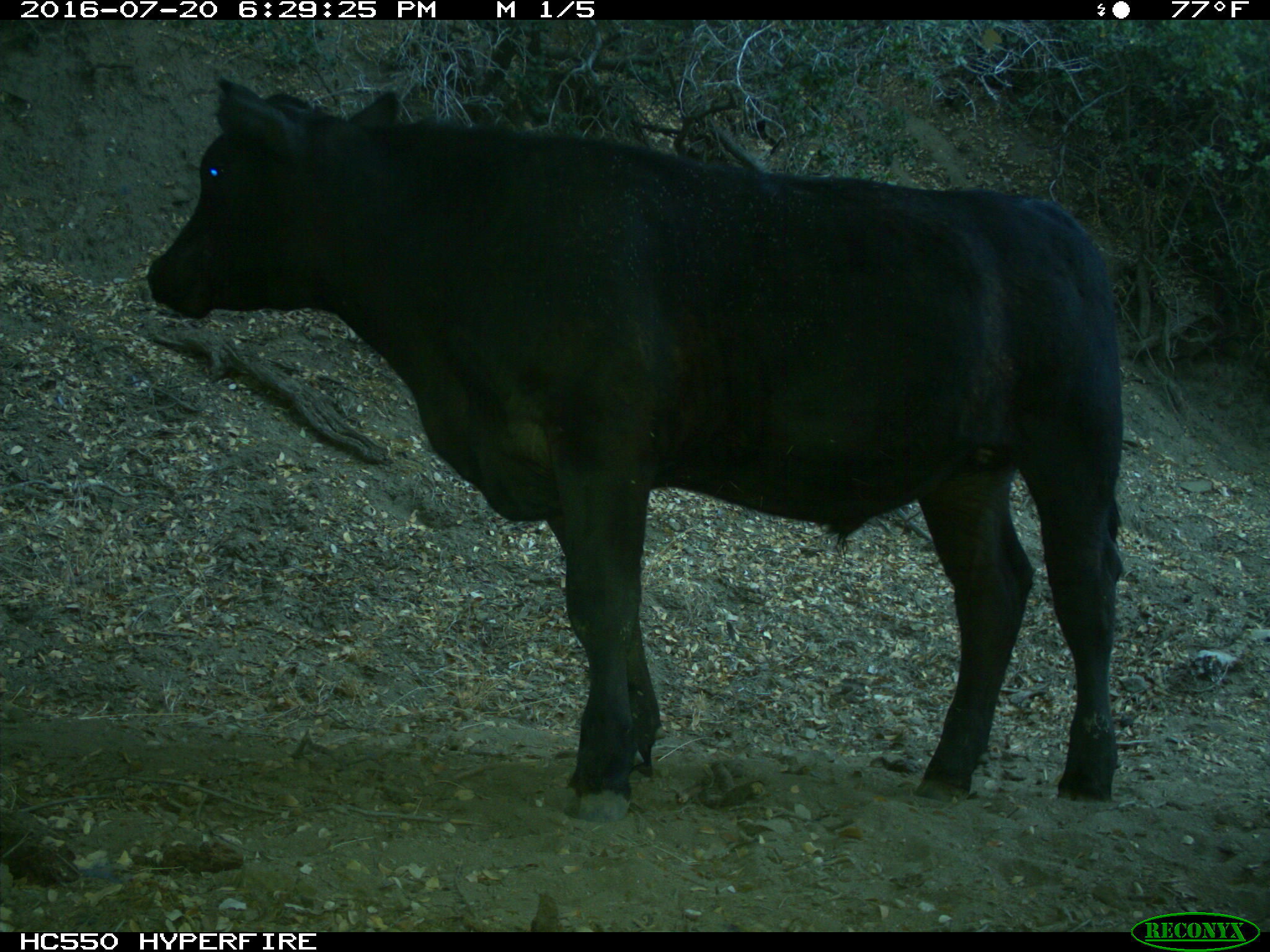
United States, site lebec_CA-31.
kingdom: Animalia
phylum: Chordata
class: Mammalia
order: Artiodactyla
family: Bovidae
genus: Bos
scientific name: Bos taurus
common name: domestic cow